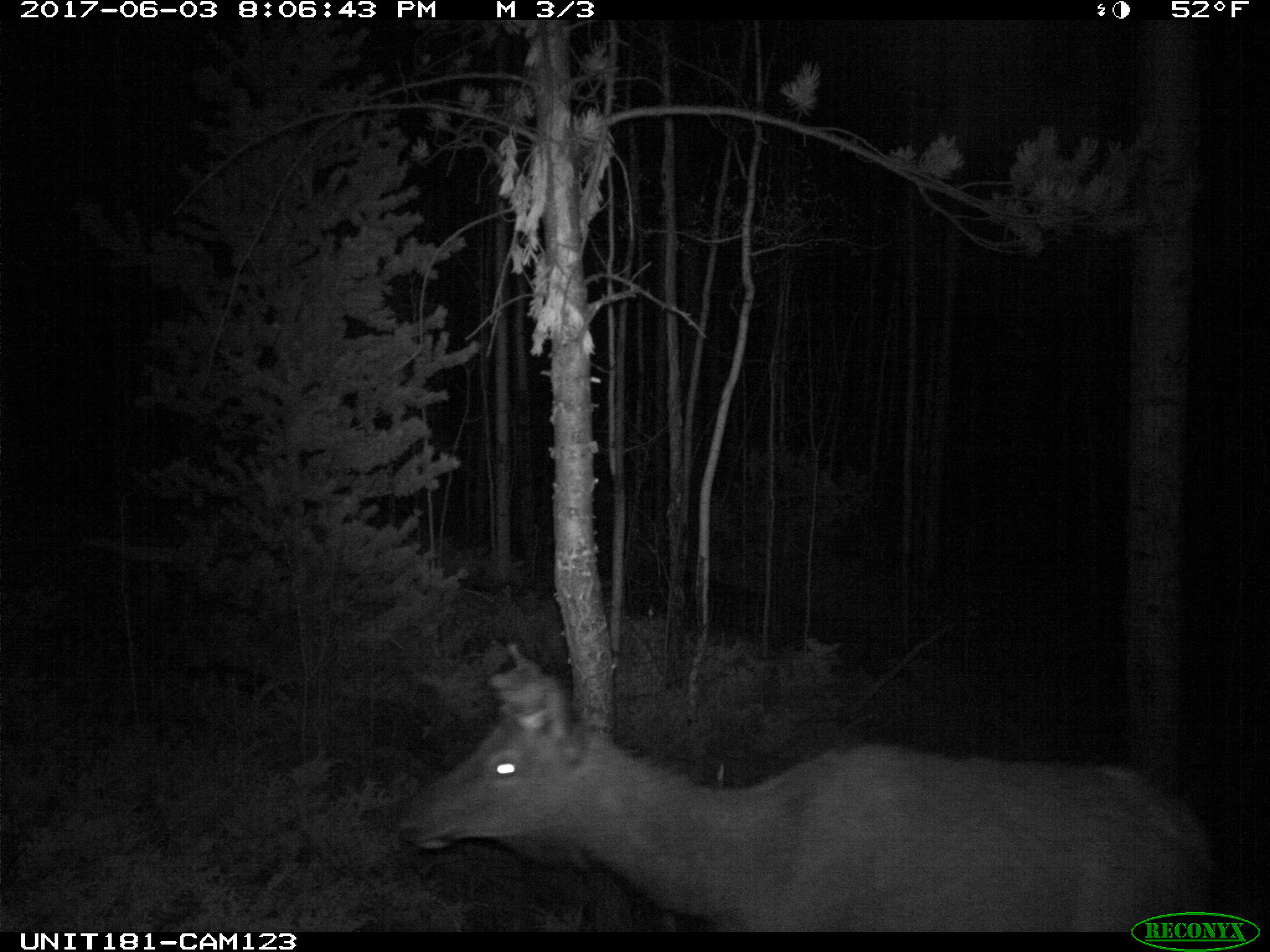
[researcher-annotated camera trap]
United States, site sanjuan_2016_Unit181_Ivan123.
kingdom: Animalia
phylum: Chordata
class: Mammalia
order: Artiodactyla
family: Cervidae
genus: Cervus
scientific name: Cervus elaphus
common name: red deer